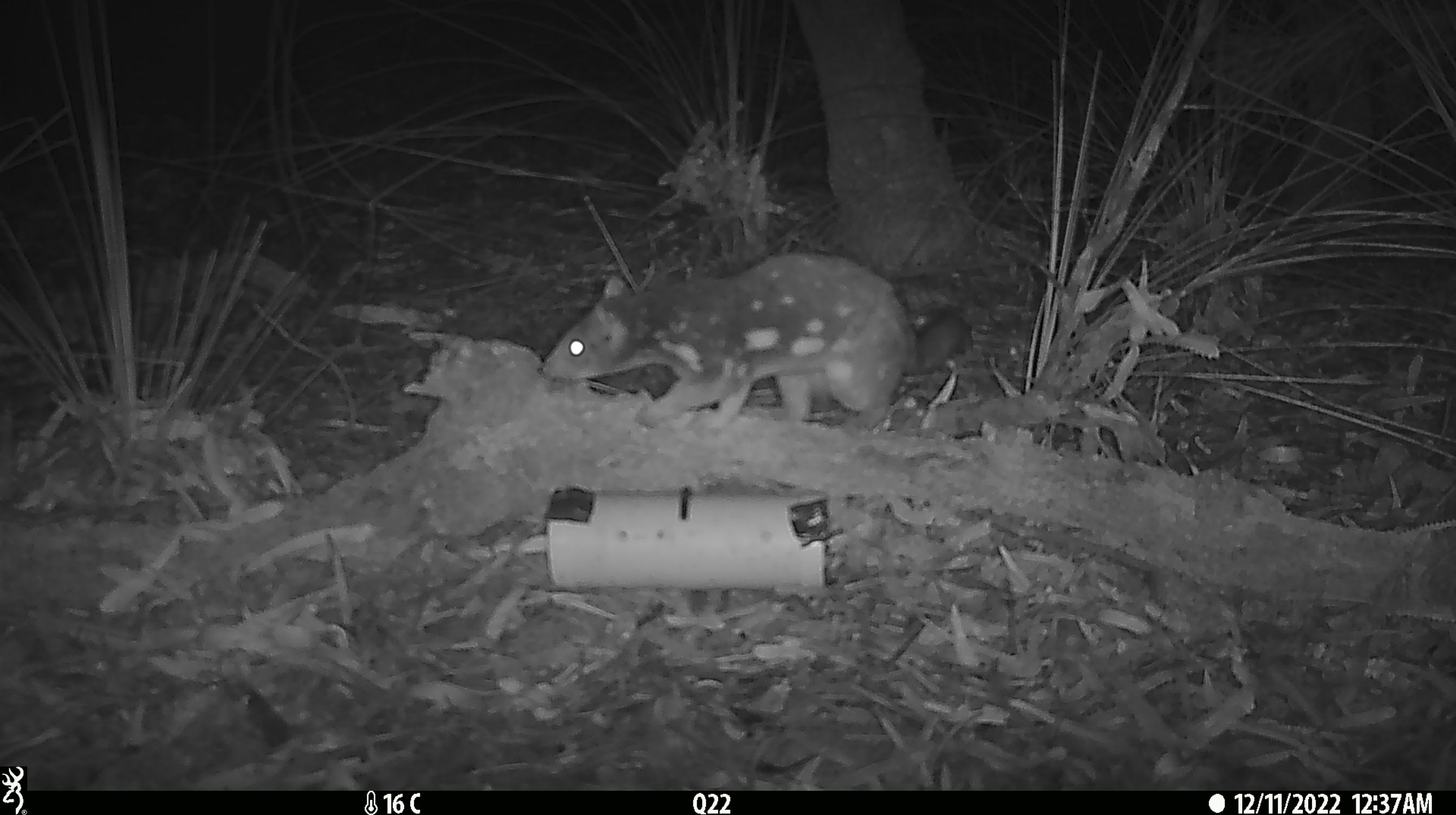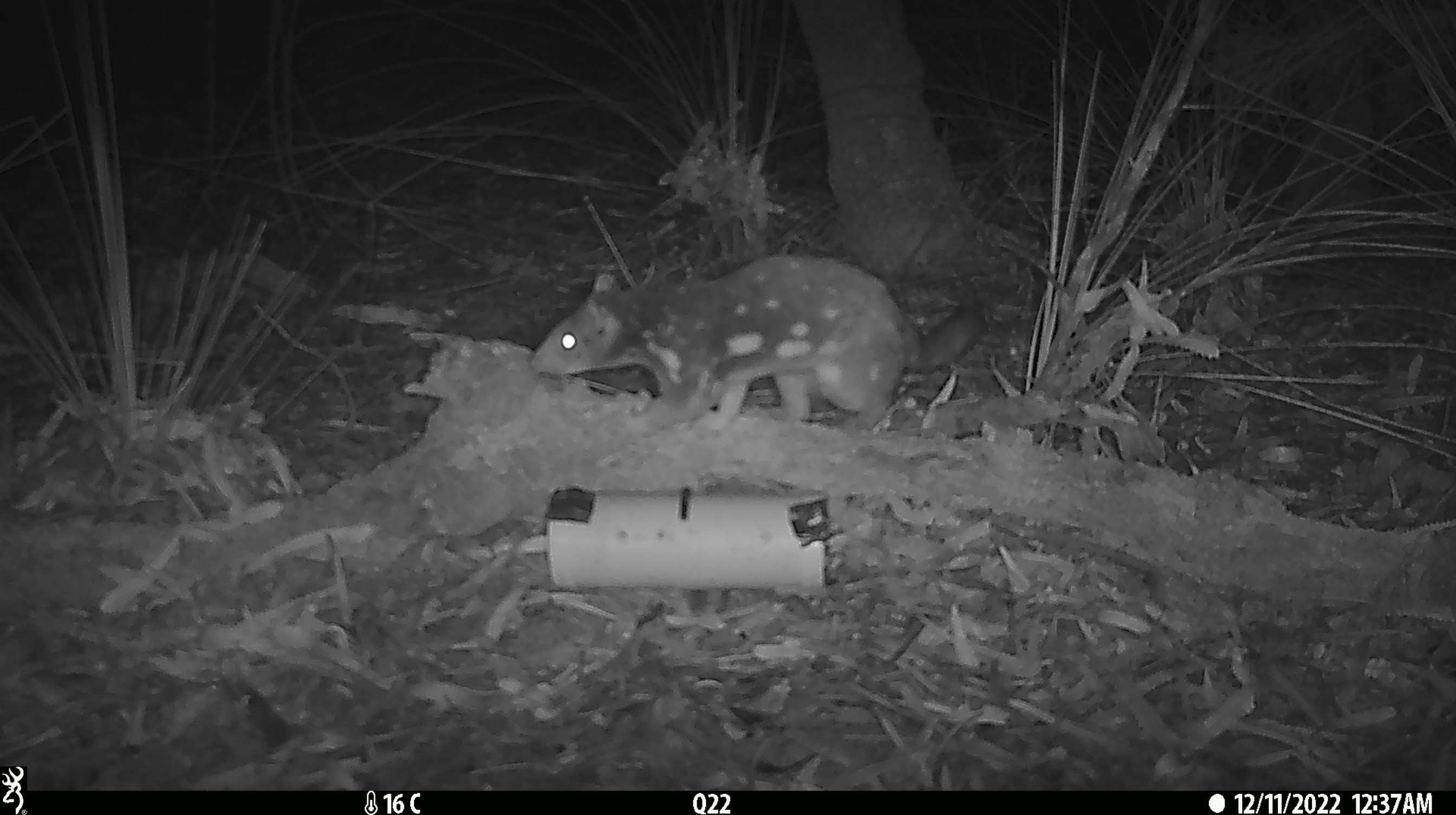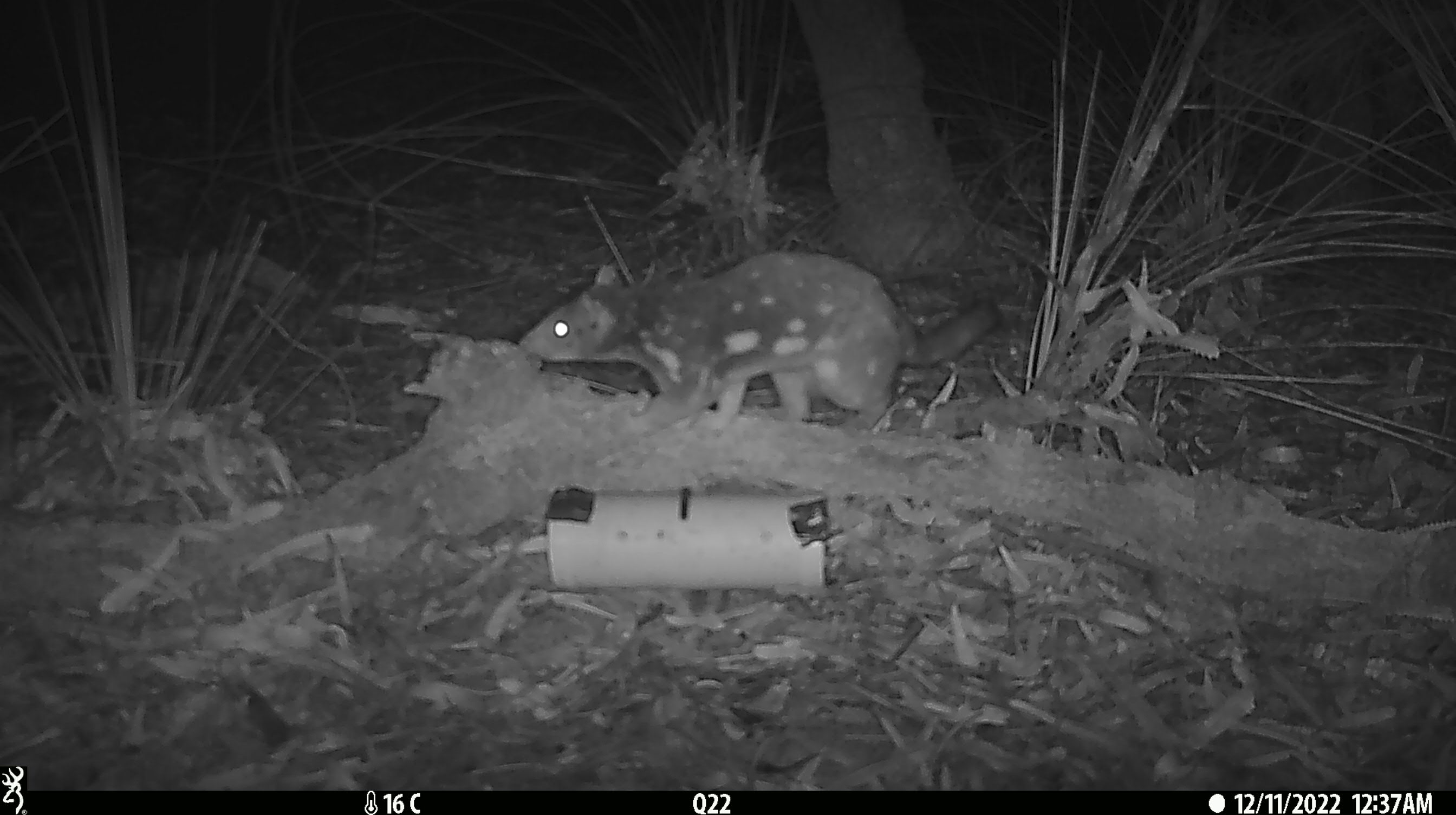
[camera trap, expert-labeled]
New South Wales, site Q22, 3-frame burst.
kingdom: Animalia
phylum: Chordata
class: Mammalia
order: Dasyuromorphia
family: Dasyuridae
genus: Dasyurus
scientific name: Dasyurus maculatus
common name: spotted-tailed quoll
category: quoll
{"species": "quoll (spotted-tailed quoll) (Dasyurus maculatus)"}